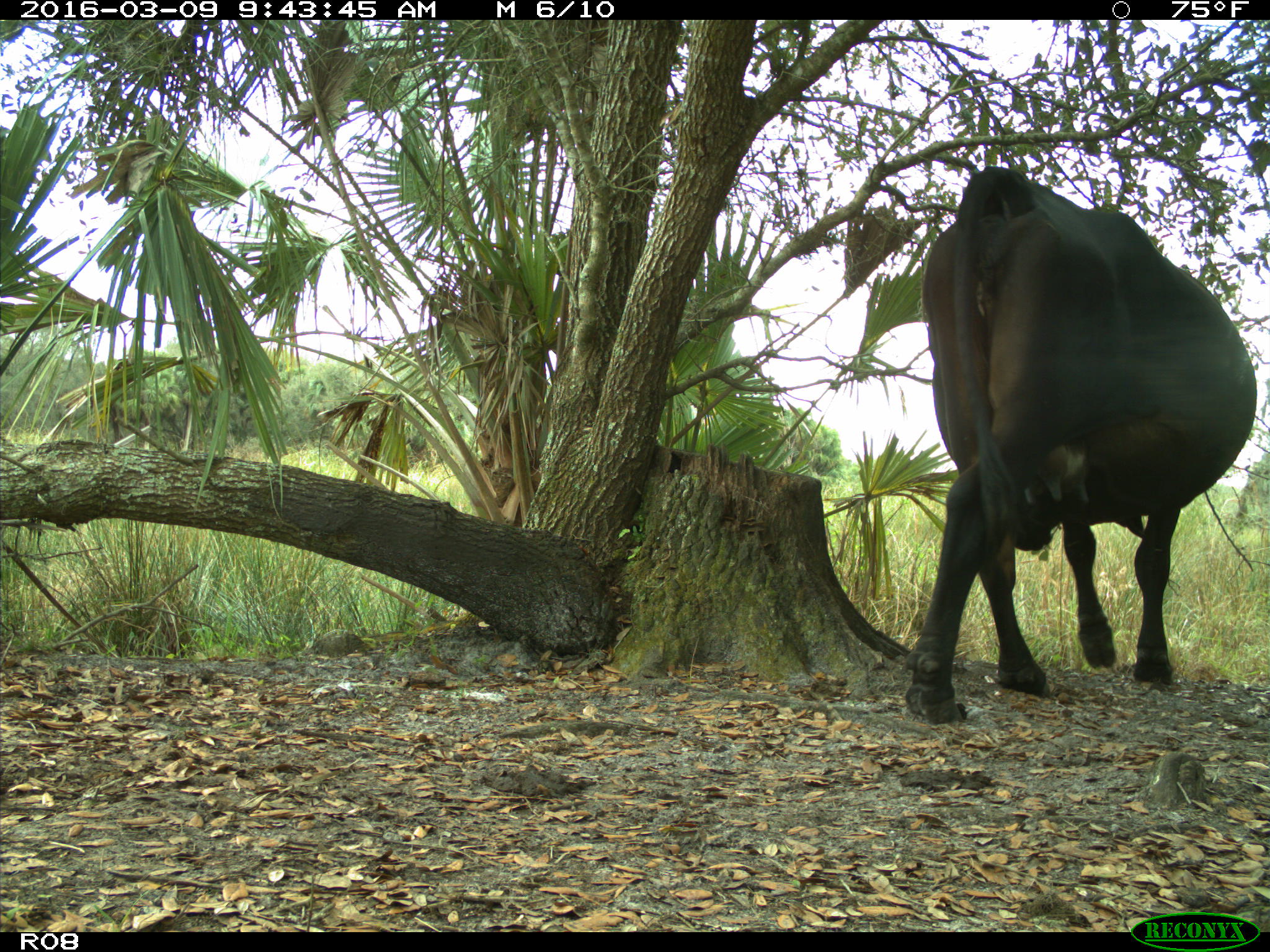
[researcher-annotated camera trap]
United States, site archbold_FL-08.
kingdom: Animalia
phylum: Chordata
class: Mammalia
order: Artiodactyla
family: Bovidae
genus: Bos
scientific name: Bos taurus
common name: domestic cow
Bos taurus (domestic cow).